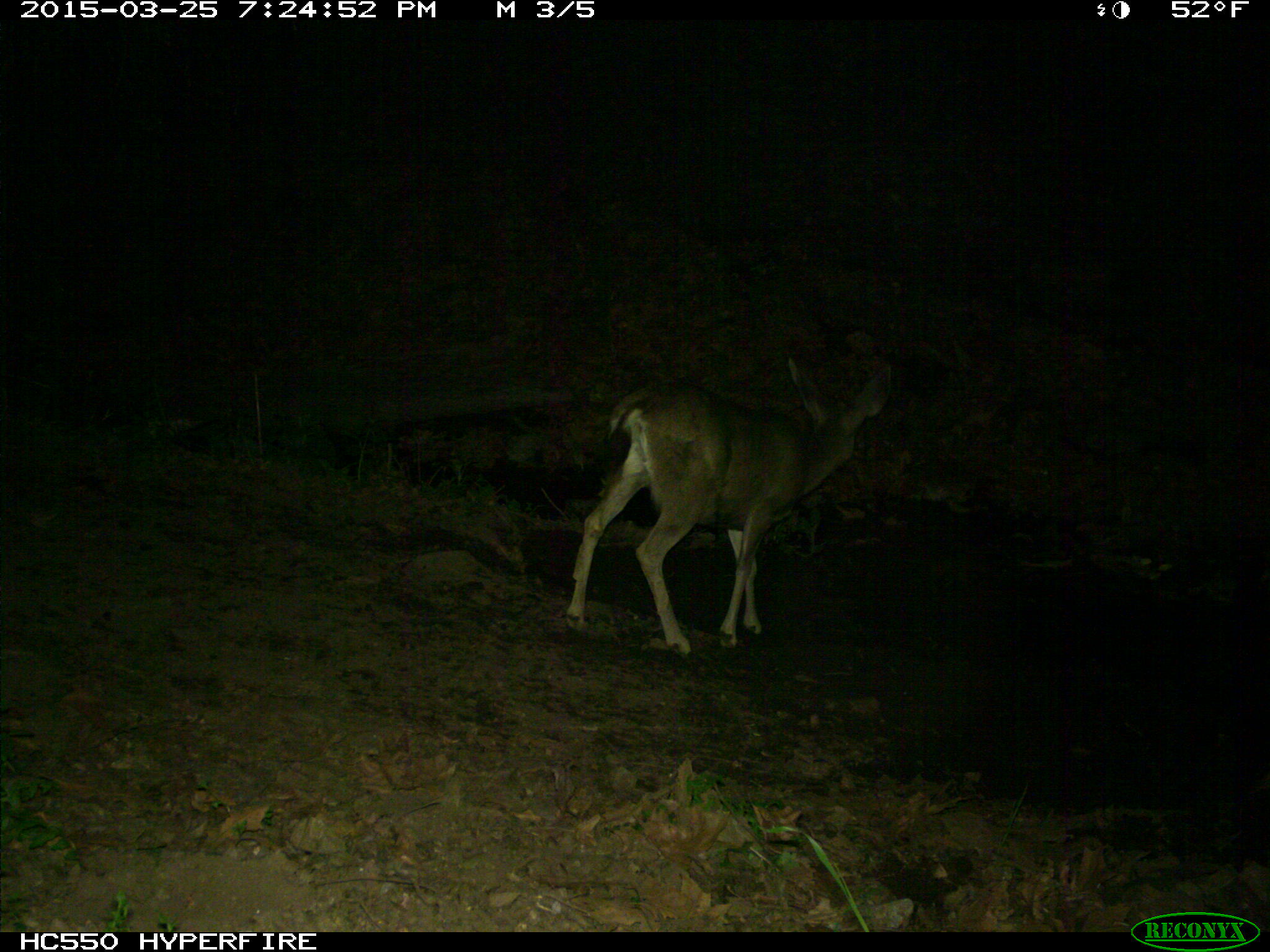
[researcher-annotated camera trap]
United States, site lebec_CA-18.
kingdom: Animalia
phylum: Chordata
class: Mammalia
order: Artiodactyla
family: Cervidae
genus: Odocoileus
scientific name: Odocoileus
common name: deer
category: unidentified deer